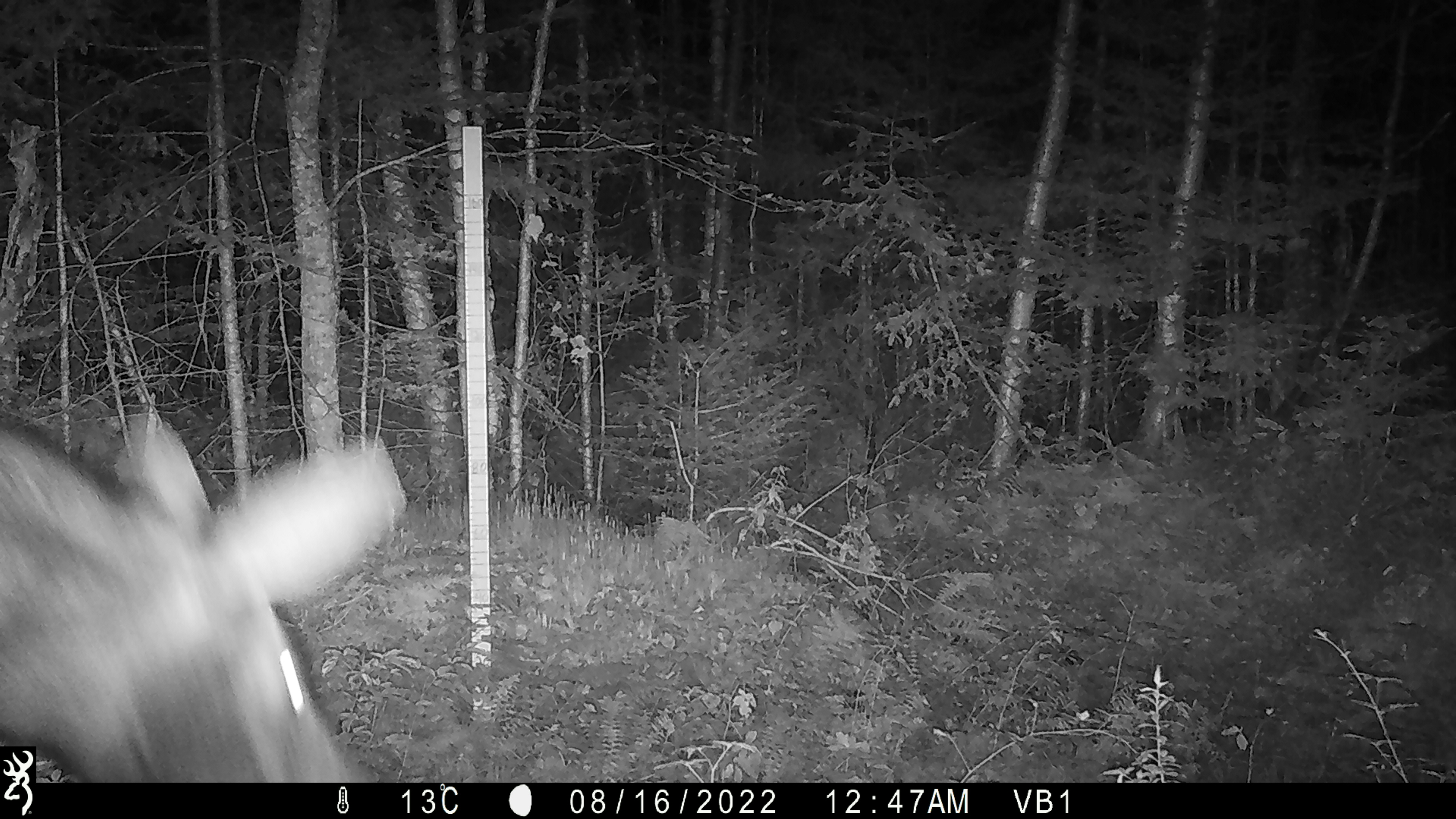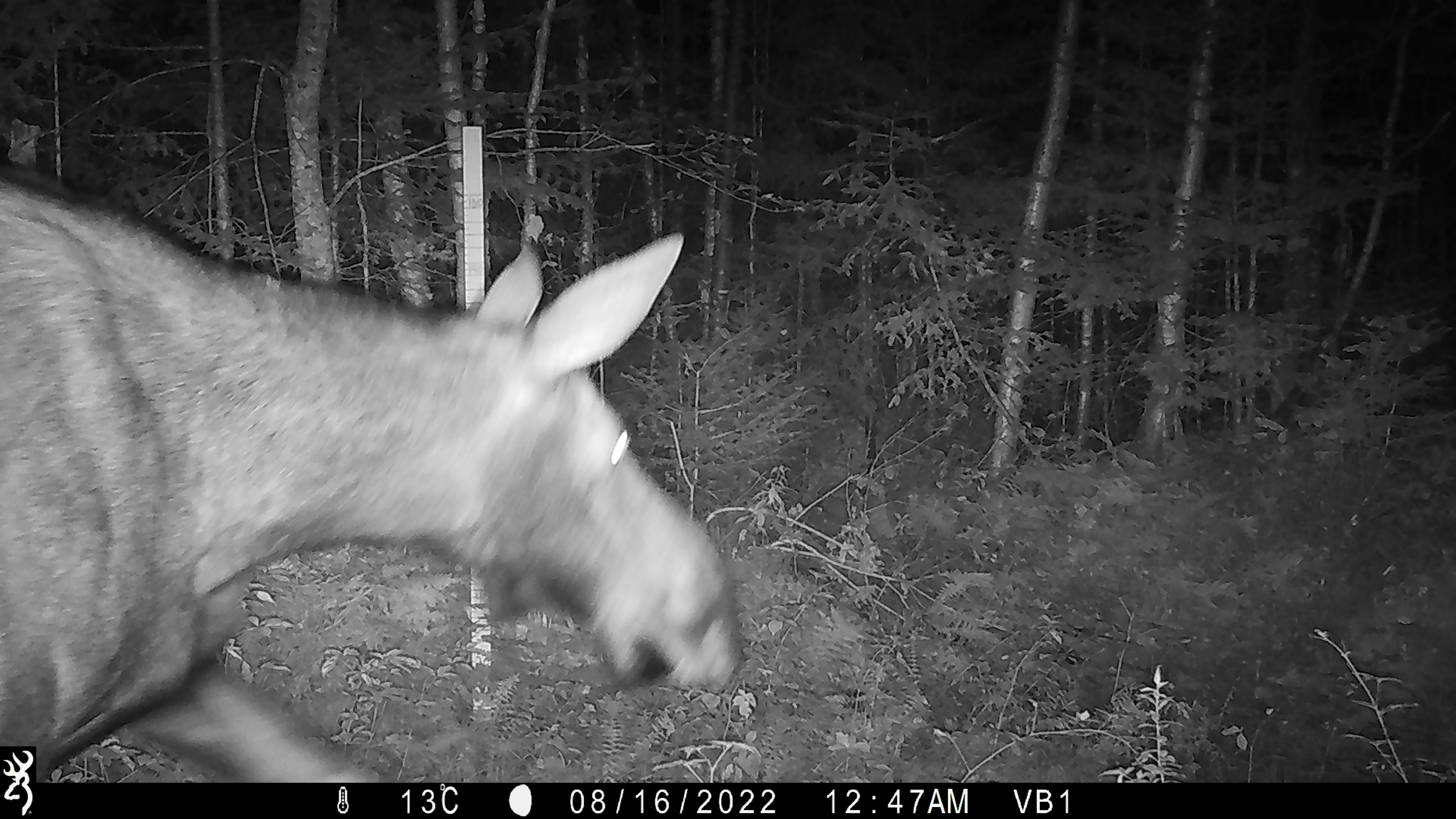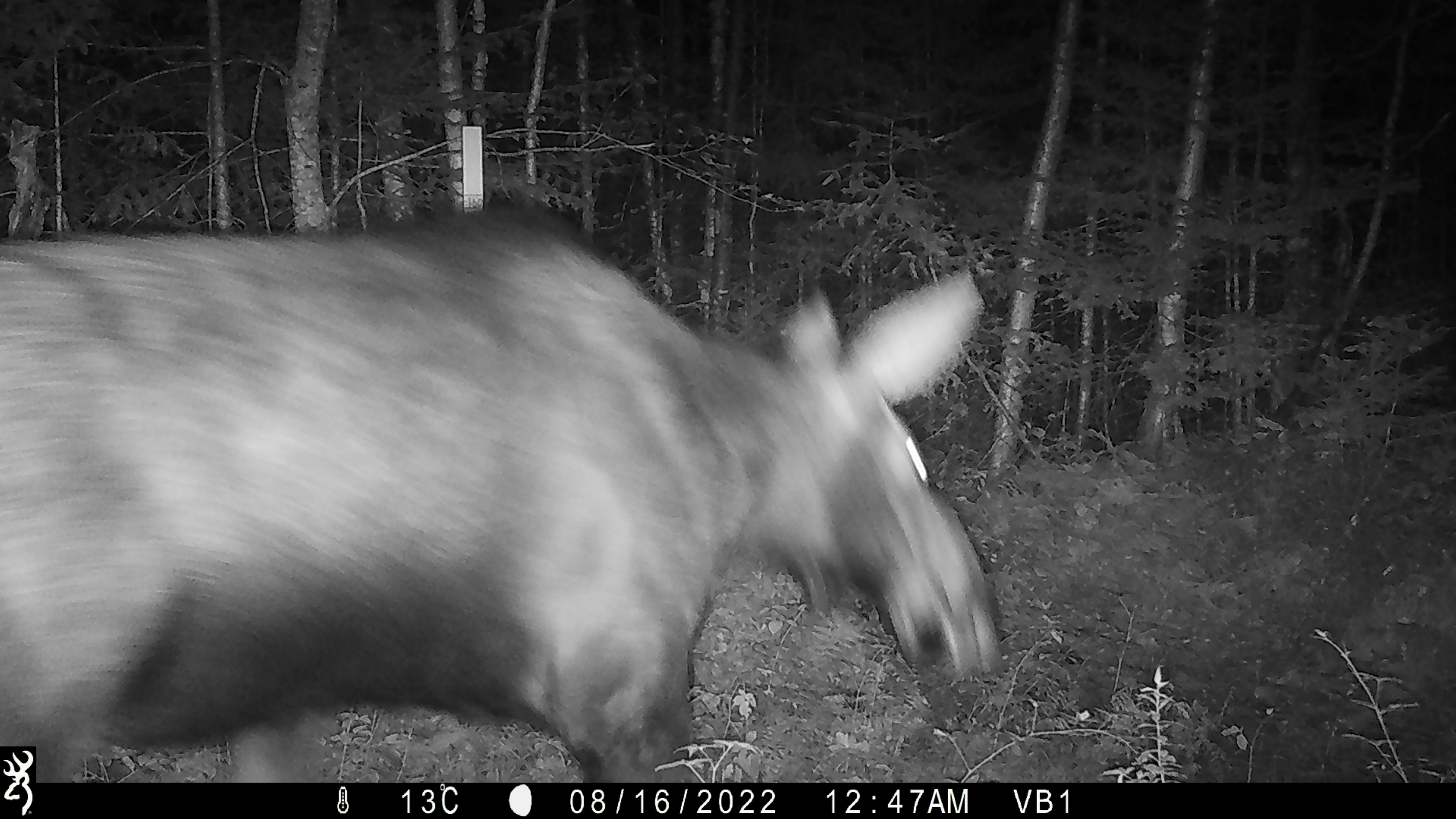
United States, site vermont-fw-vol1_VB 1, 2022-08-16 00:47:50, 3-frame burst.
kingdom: Animalia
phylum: Chordata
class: Mammalia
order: Artiodactyla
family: Cervidae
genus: Alces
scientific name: Alces alces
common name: moose